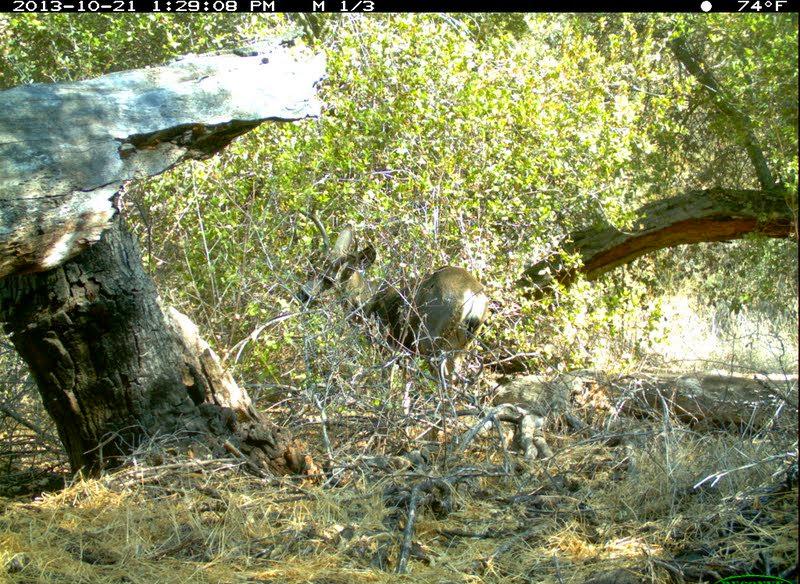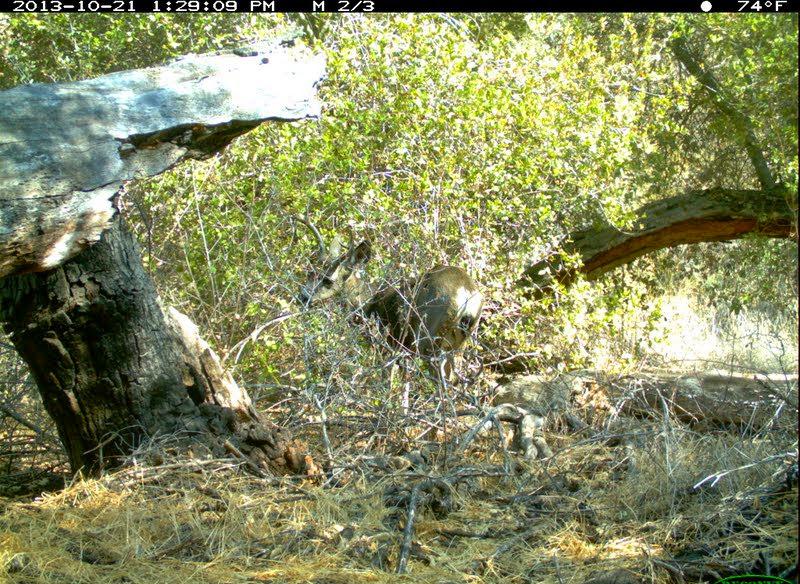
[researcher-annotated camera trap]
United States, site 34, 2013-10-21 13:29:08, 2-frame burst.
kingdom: Animalia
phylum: Chordata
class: Mammalia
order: Artiodactyla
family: Cervidae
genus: Odocoileus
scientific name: Odocoileus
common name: deer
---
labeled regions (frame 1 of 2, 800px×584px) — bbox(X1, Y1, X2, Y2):
deer: bbox(295, 204, 493, 431)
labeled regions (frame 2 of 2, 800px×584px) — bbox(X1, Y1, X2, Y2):
deer: bbox(285, 203, 487, 418)